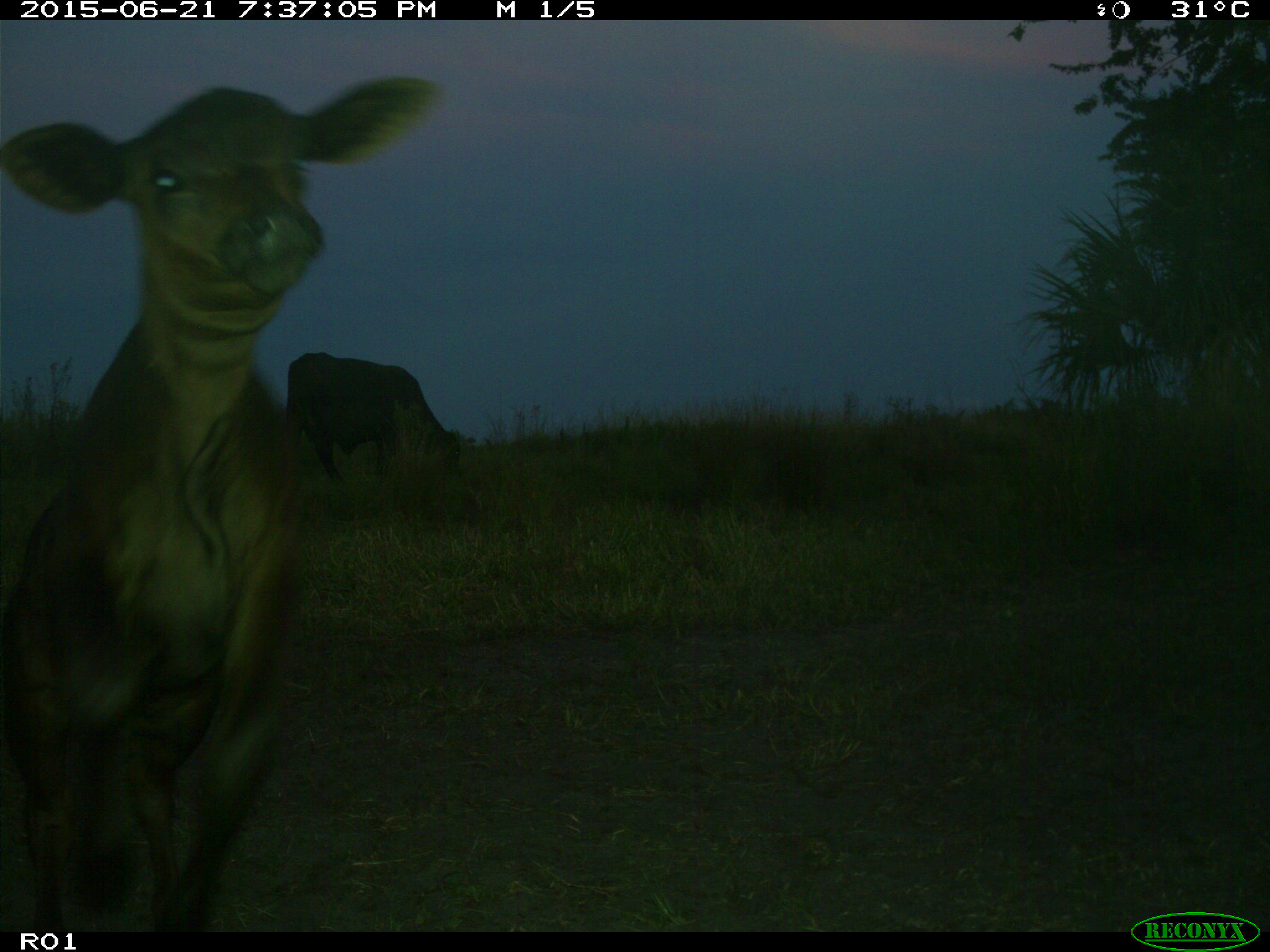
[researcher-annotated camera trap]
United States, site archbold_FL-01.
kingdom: Animalia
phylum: Chordata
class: Mammalia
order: Artiodactyla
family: Bovidae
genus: Bos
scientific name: Bos taurus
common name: domestic cow